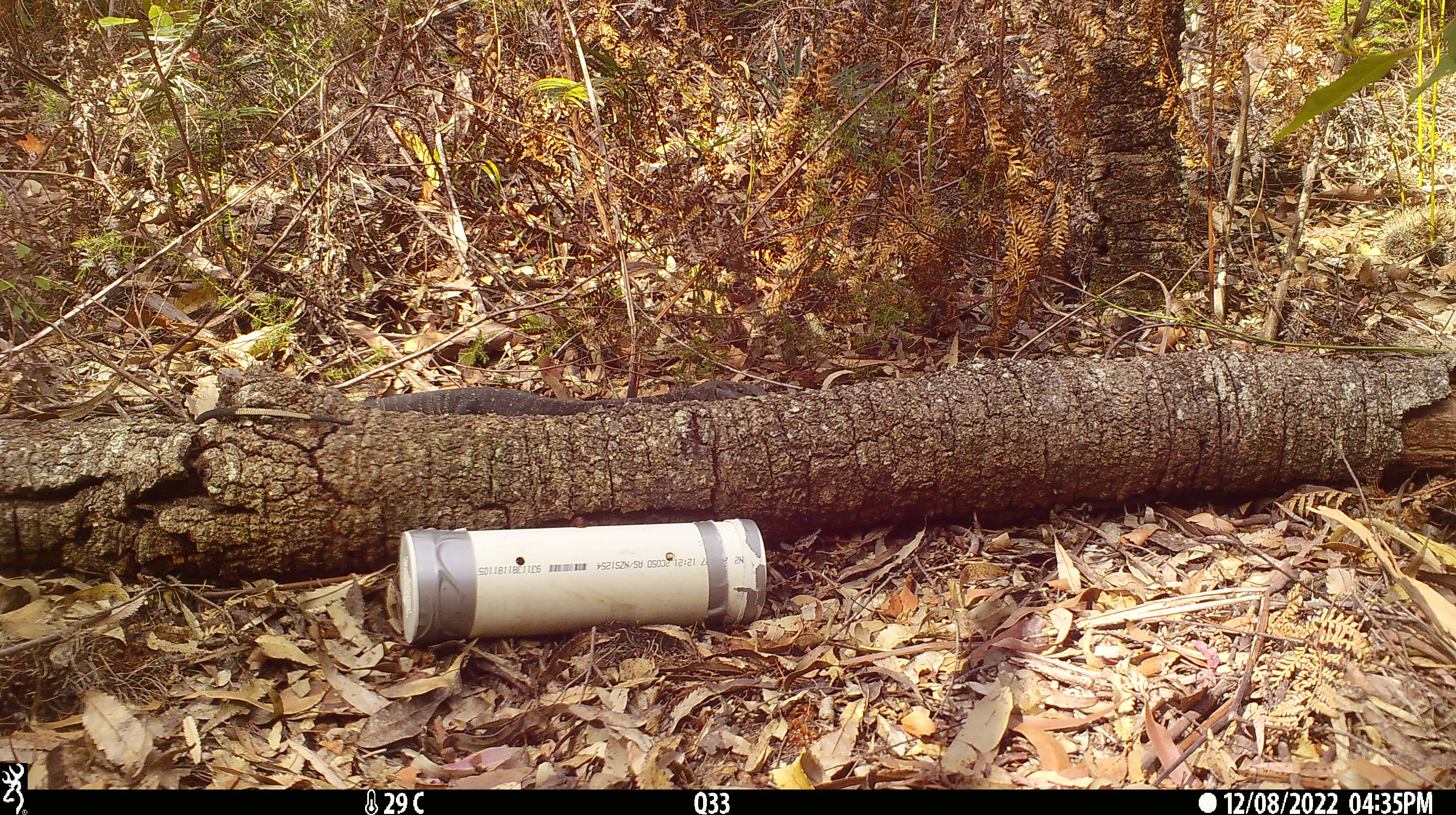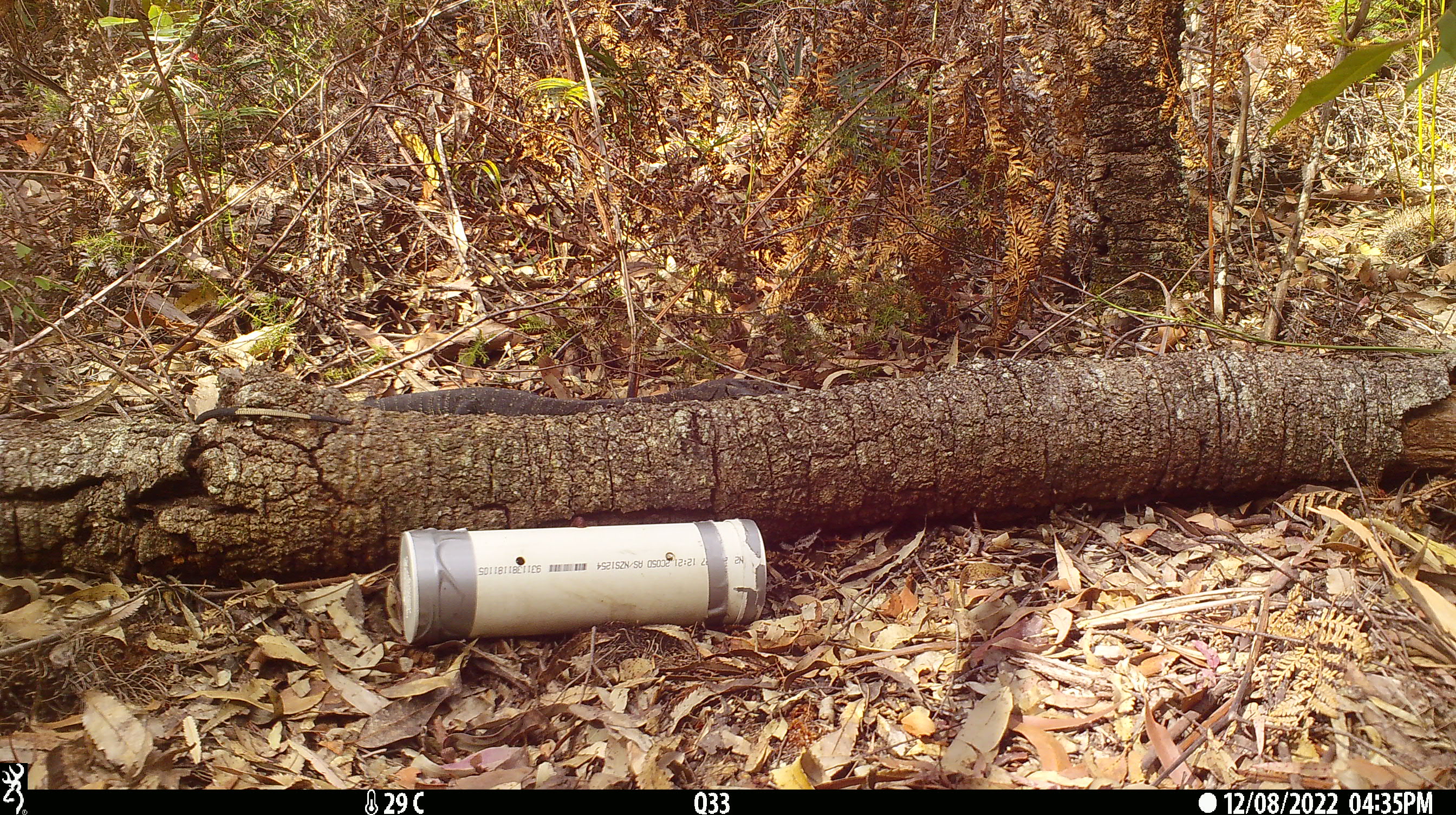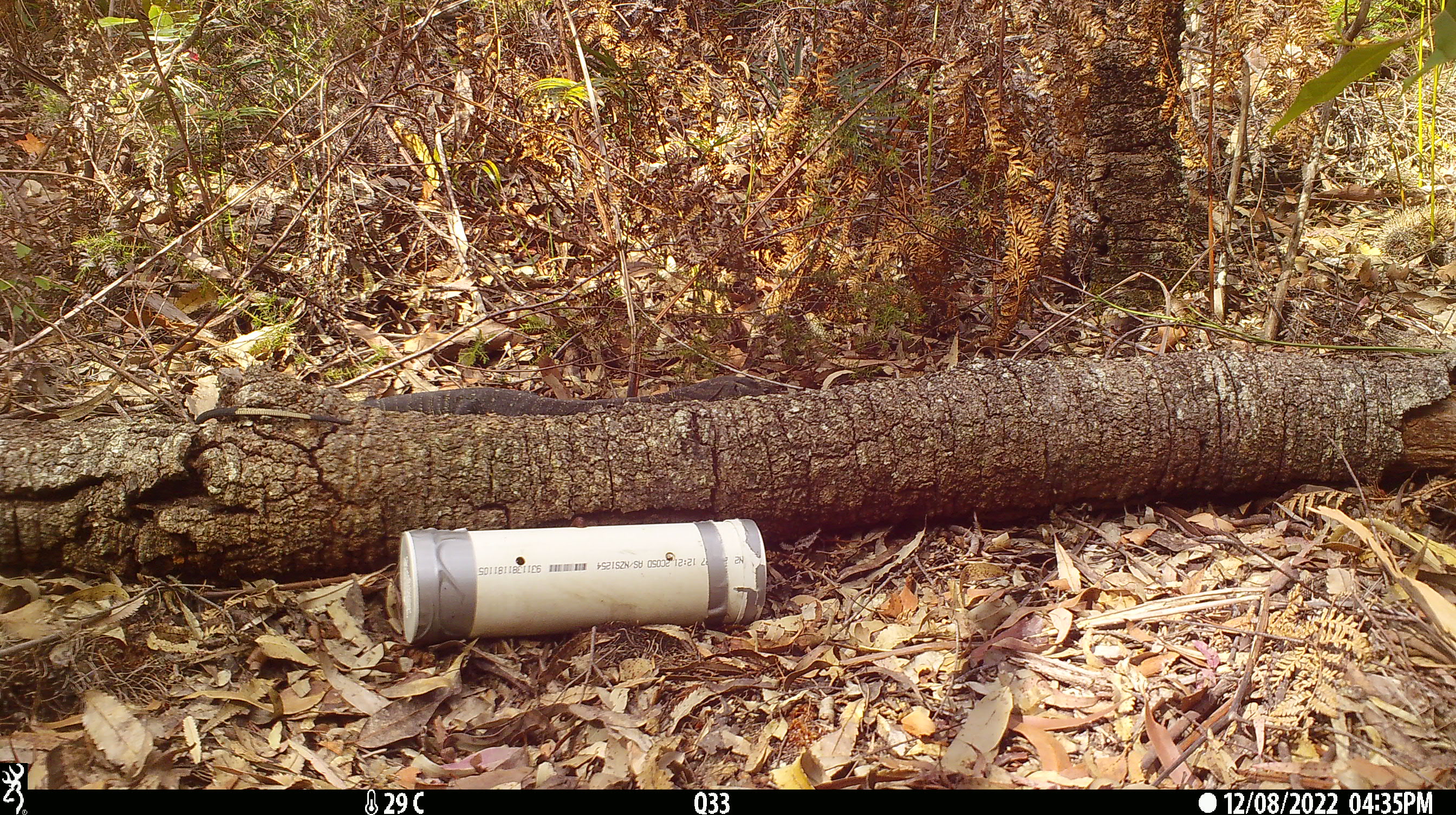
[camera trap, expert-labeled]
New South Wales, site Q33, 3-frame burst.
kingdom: Animalia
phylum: Chordata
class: Reptilia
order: Squamata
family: Varanidae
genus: Varanus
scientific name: Varanus varius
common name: lace monitor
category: goanna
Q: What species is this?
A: Goanna (lace monitor) (Varanus varius).